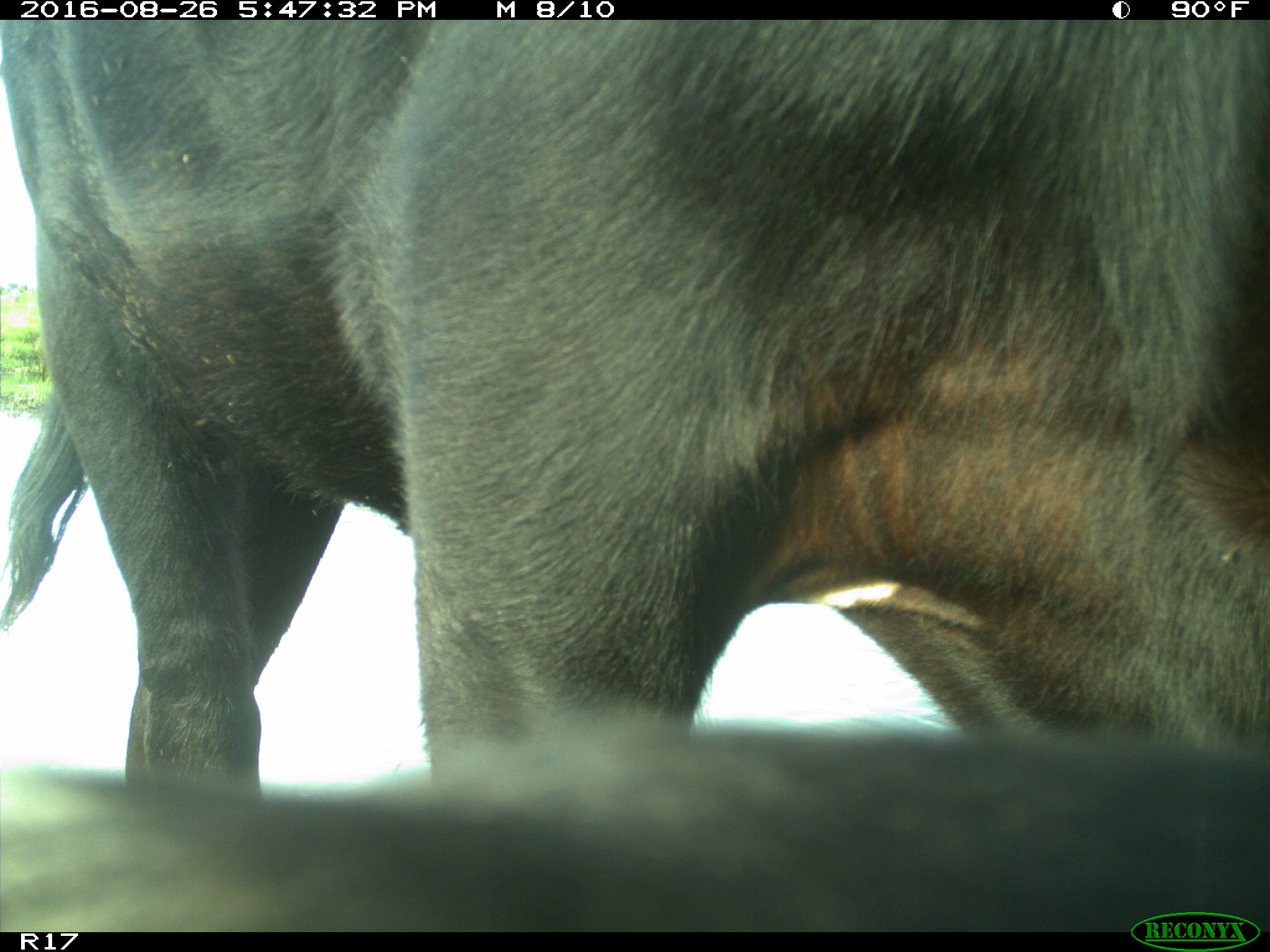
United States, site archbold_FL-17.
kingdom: Animalia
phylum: Chordata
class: Mammalia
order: Artiodactyla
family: Bovidae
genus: Bos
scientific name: Bos taurus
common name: domestic cow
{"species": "Bos taurus (domestic cow)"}